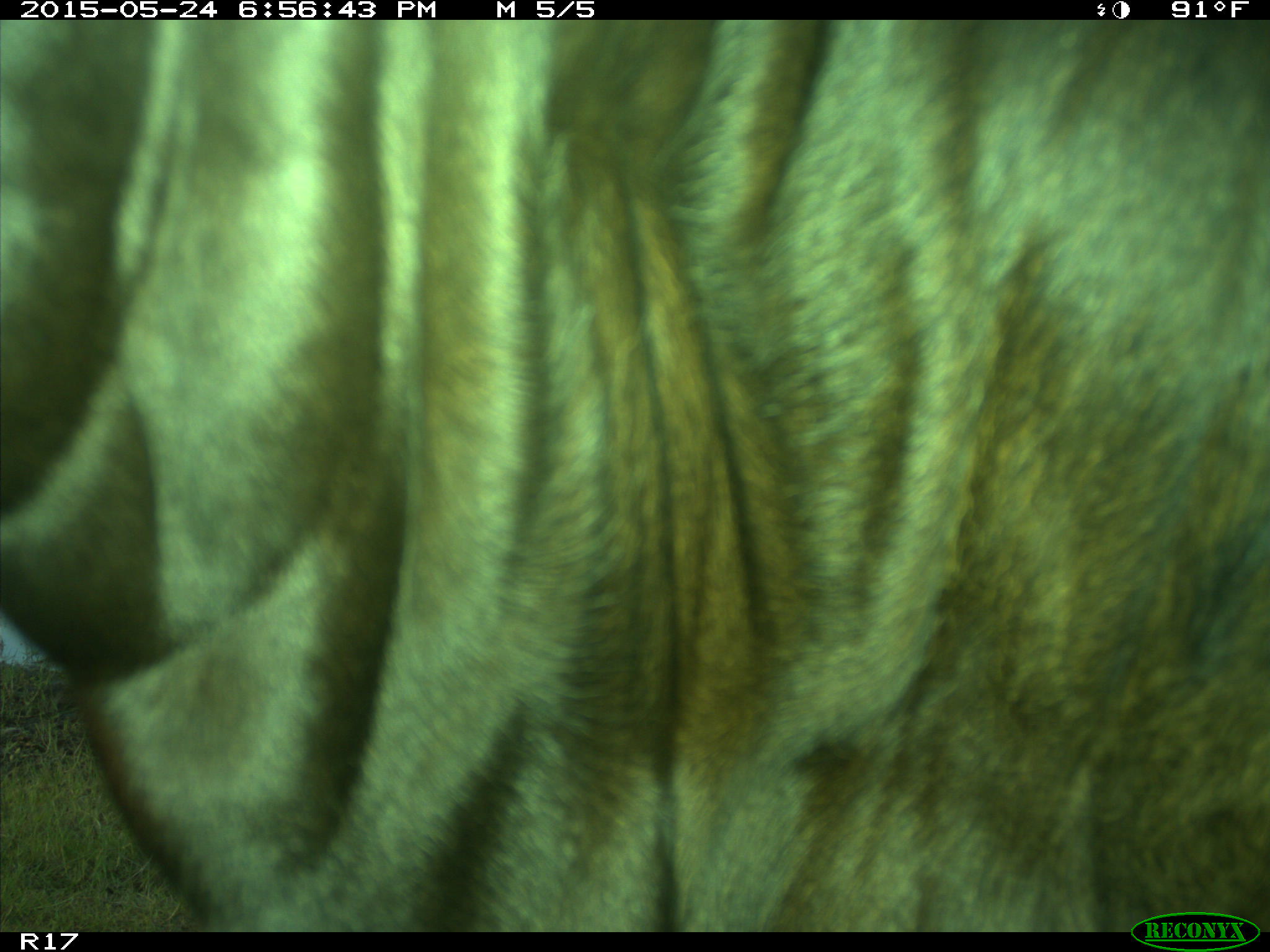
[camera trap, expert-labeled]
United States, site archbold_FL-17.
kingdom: Animalia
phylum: Chordata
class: Mammalia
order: Artiodactyla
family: Bovidae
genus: Bos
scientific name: Bos taurus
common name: domestic cow